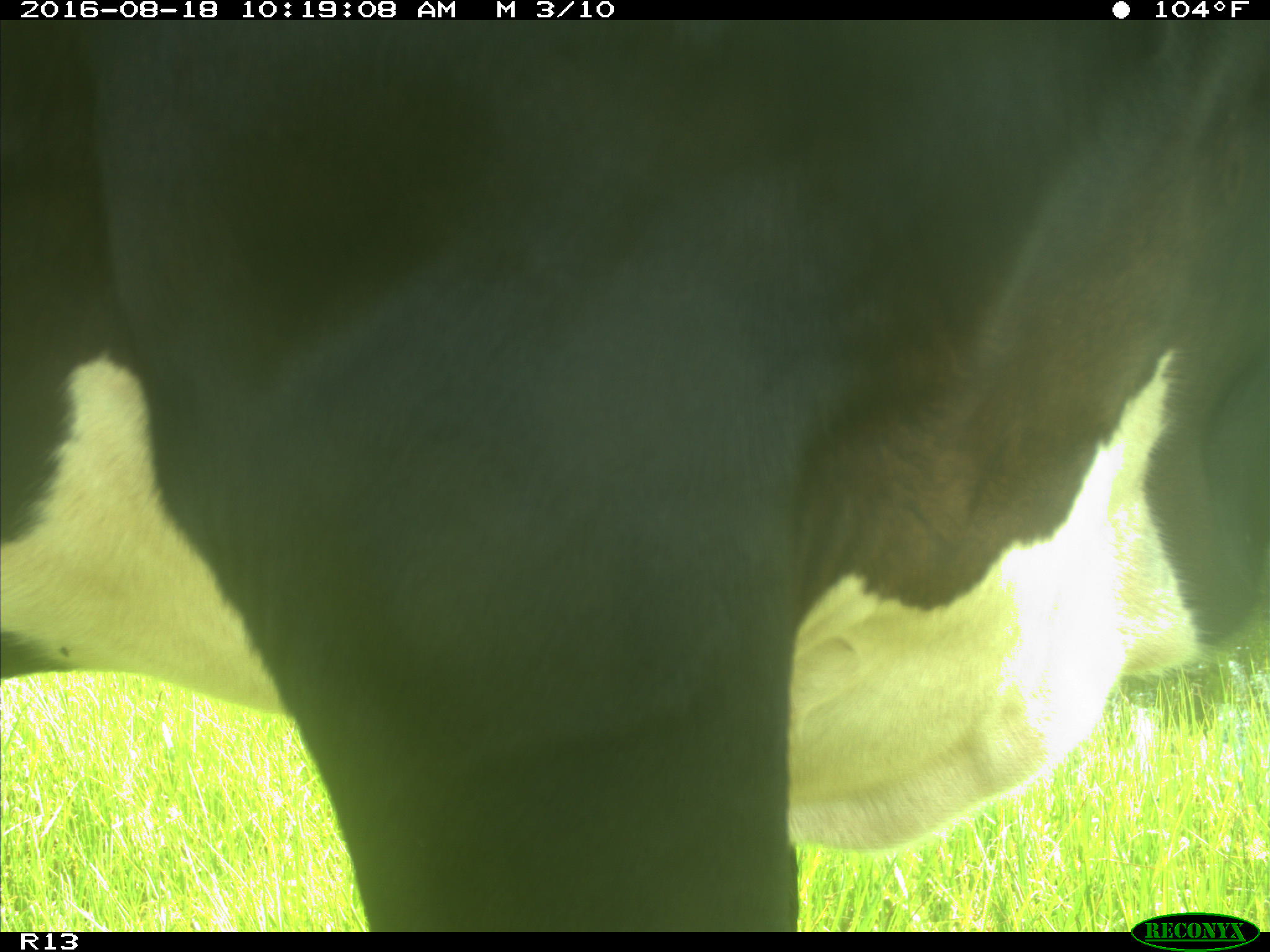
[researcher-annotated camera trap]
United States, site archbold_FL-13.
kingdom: Animalia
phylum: Chordata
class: Mammalia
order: Artiodactyla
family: Bovidae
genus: Bos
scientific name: Bos taurus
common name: domestic cow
Bos taurus (domestic cow).